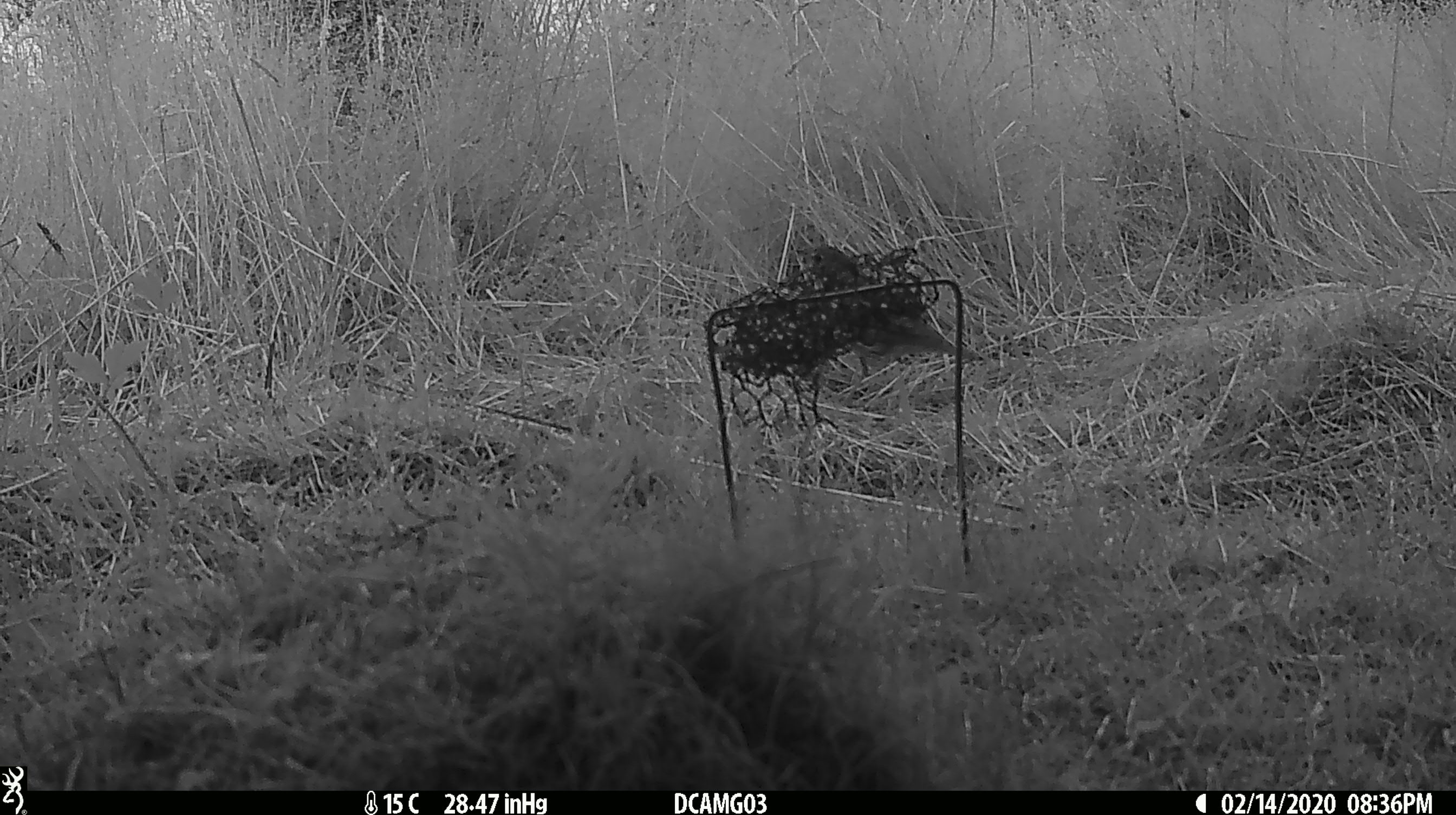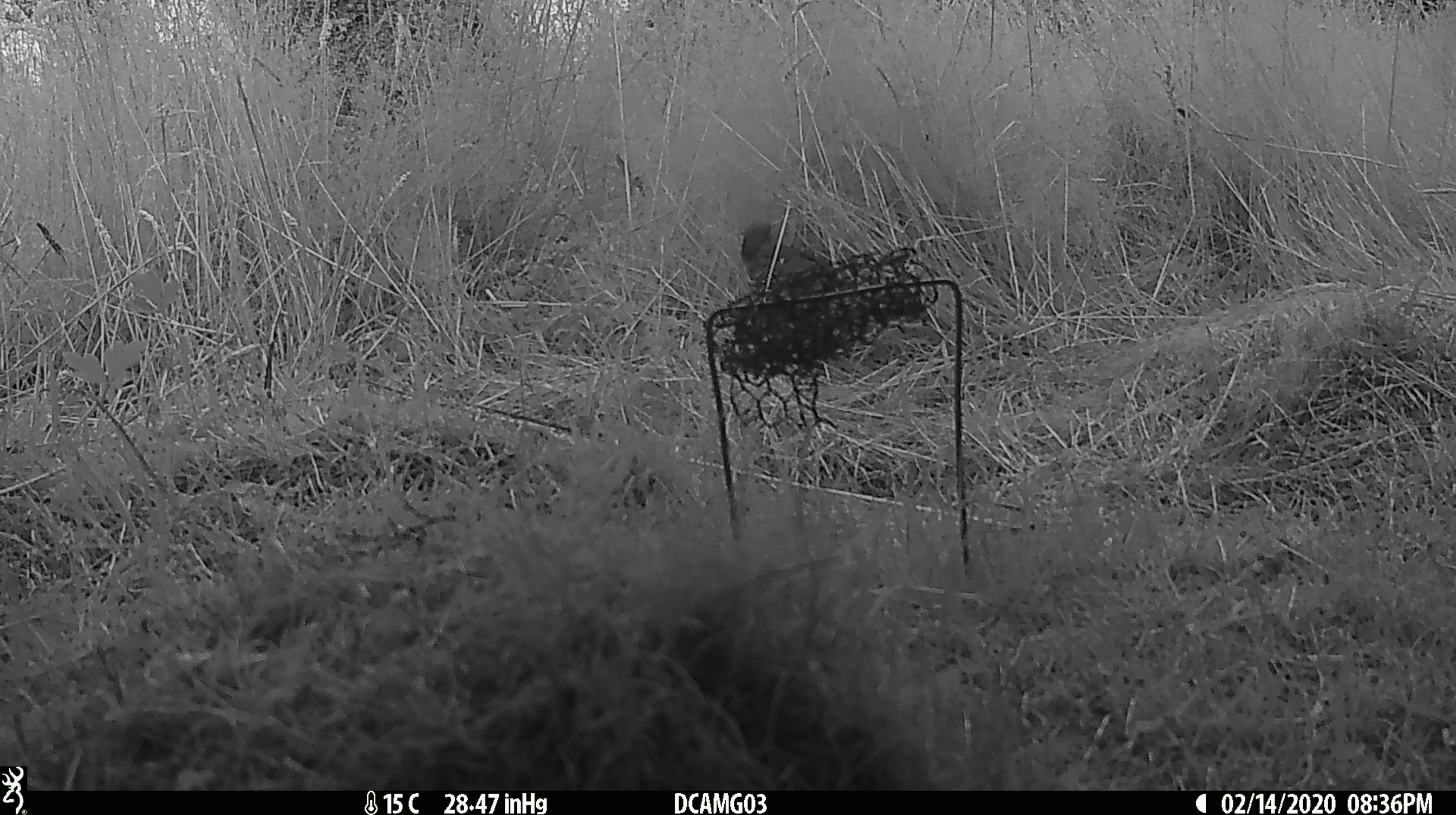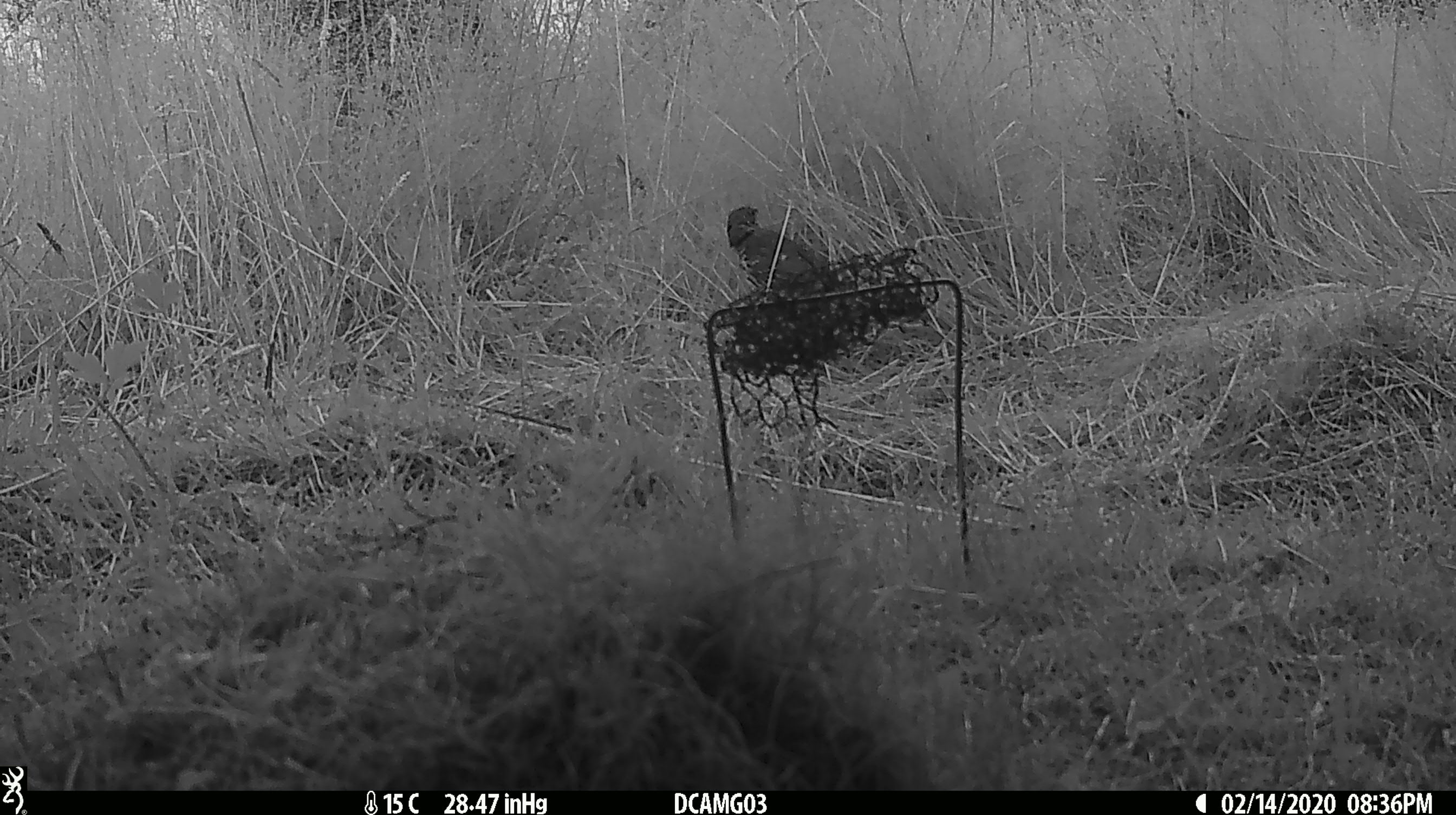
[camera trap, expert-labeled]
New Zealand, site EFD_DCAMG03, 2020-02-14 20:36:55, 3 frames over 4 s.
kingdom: Animalia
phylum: Chordata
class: Aves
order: Passeriformes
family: Turdidae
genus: Turdus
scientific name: Turdus philomelos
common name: song thrush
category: thrush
Thrush (song thrush) (Turdus philomelos).